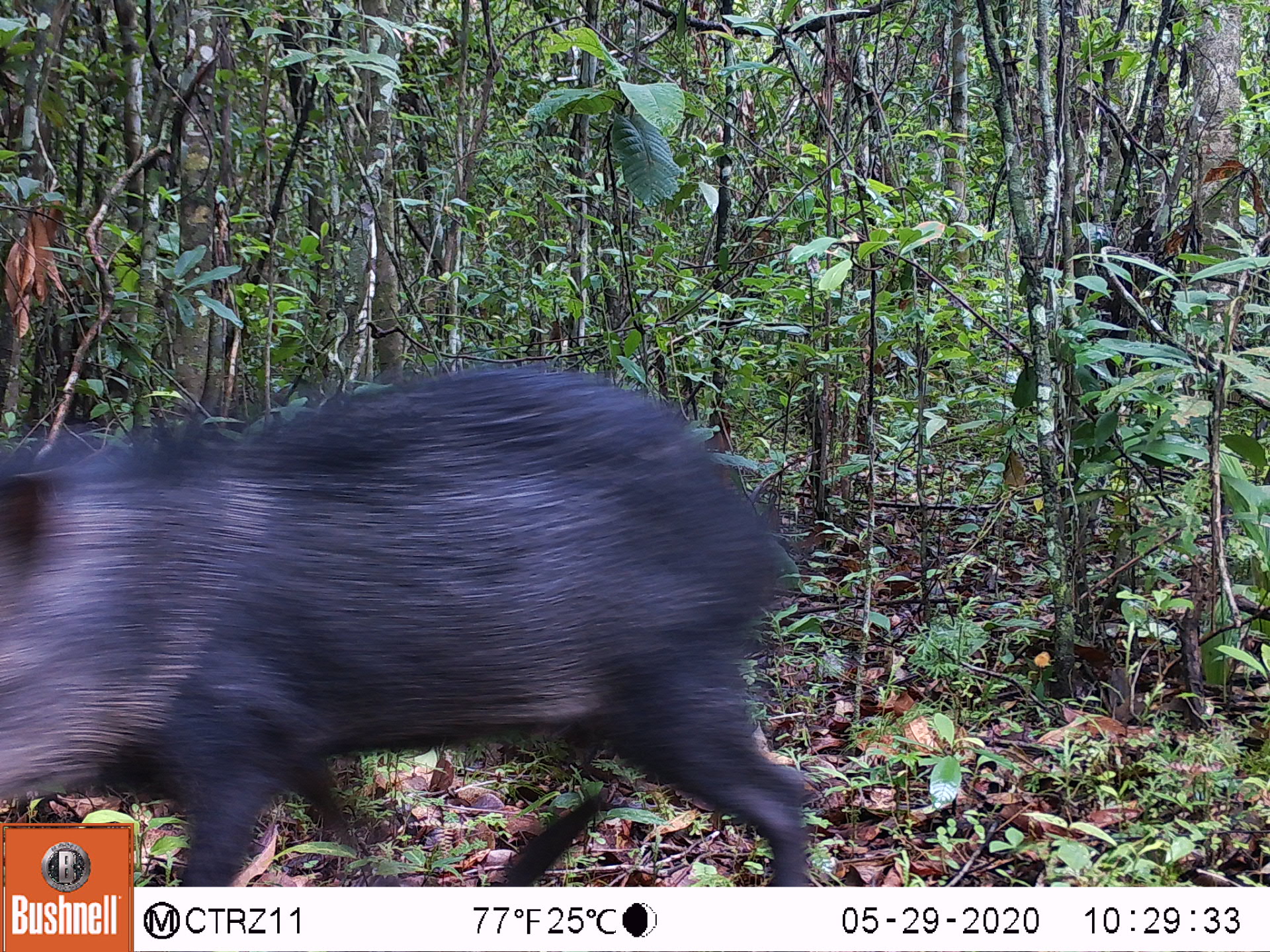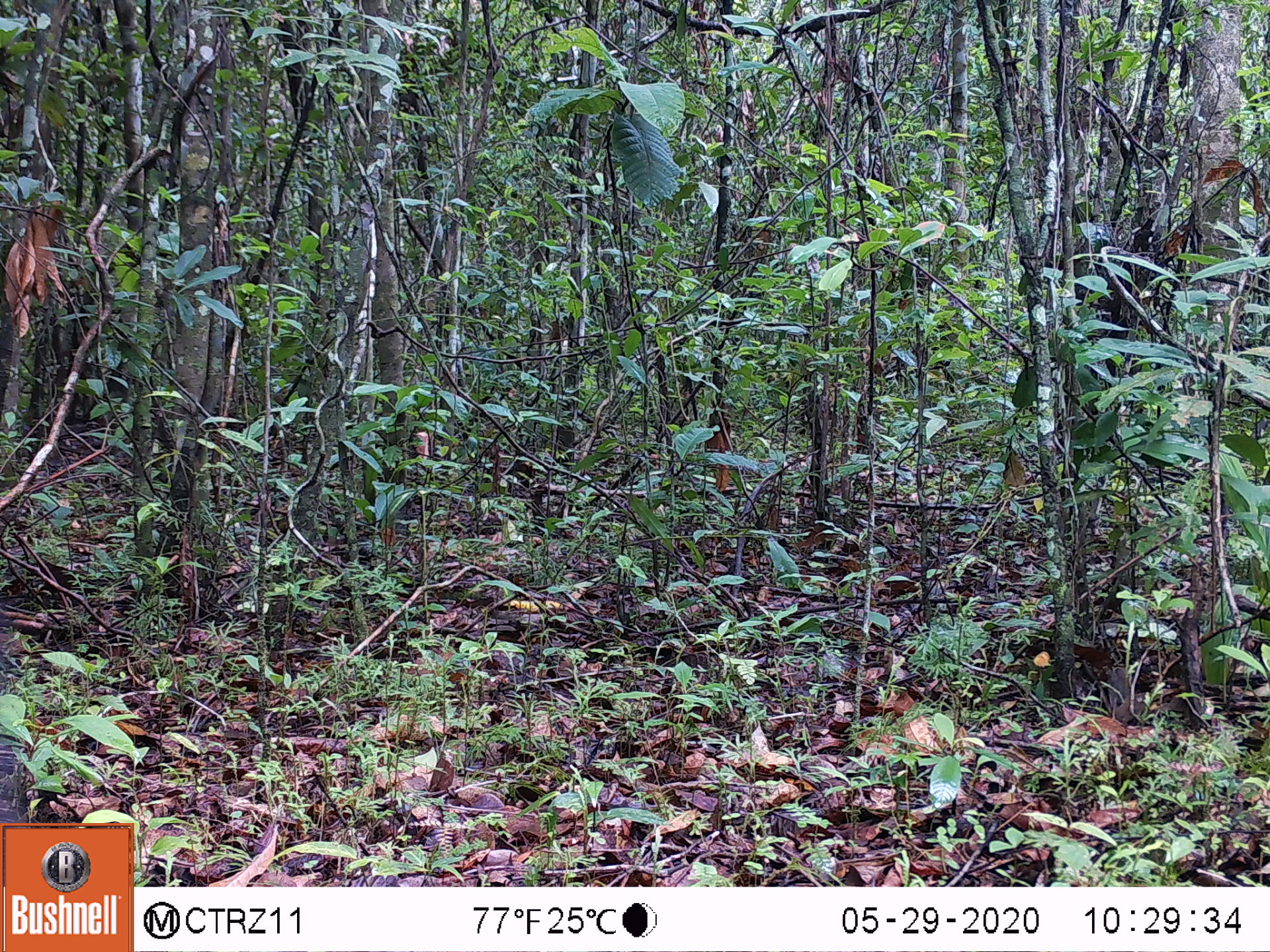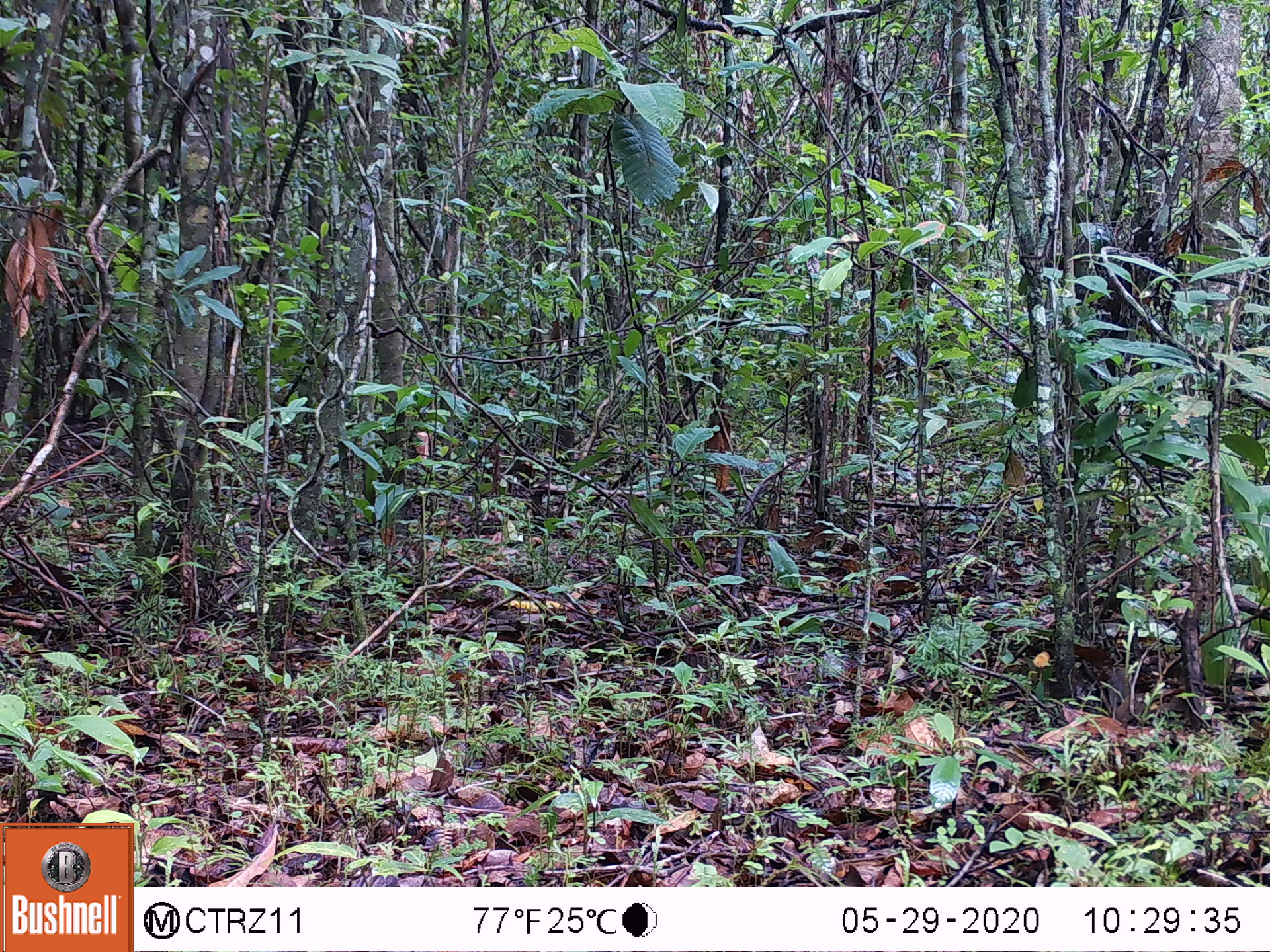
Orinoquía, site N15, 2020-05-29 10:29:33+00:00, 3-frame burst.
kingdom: Animalia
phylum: Chordata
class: Mammalia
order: Artiodactyla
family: Tayassuidae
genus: Pecari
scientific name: Pecari tajacu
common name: collared peccary